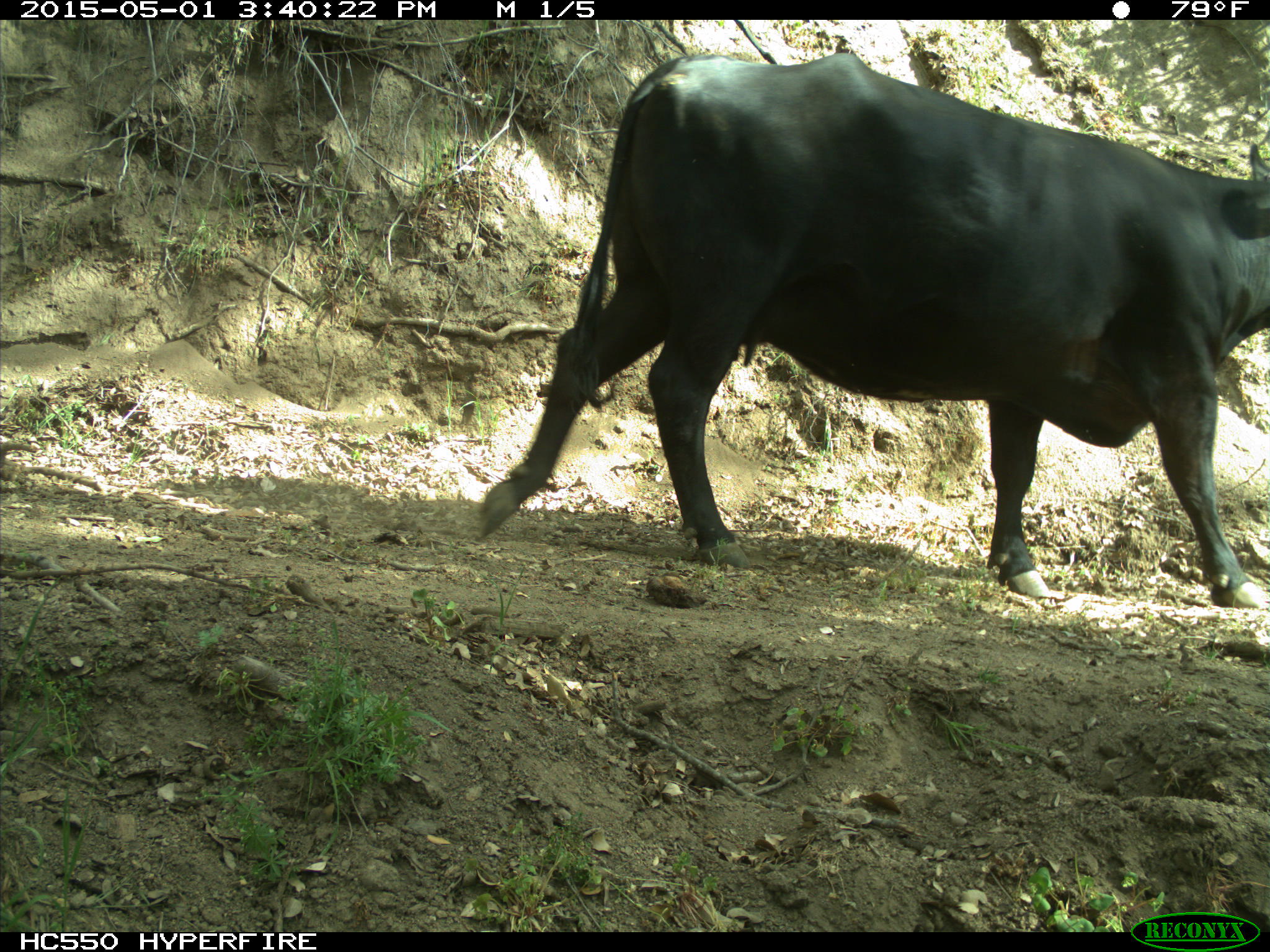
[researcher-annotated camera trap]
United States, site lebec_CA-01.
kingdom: Animalia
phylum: Chordata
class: Mammalia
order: Artiodactyla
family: Bovidae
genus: Bos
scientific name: Bos taurus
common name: domestic cow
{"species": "Bos taurus (domestic cow)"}